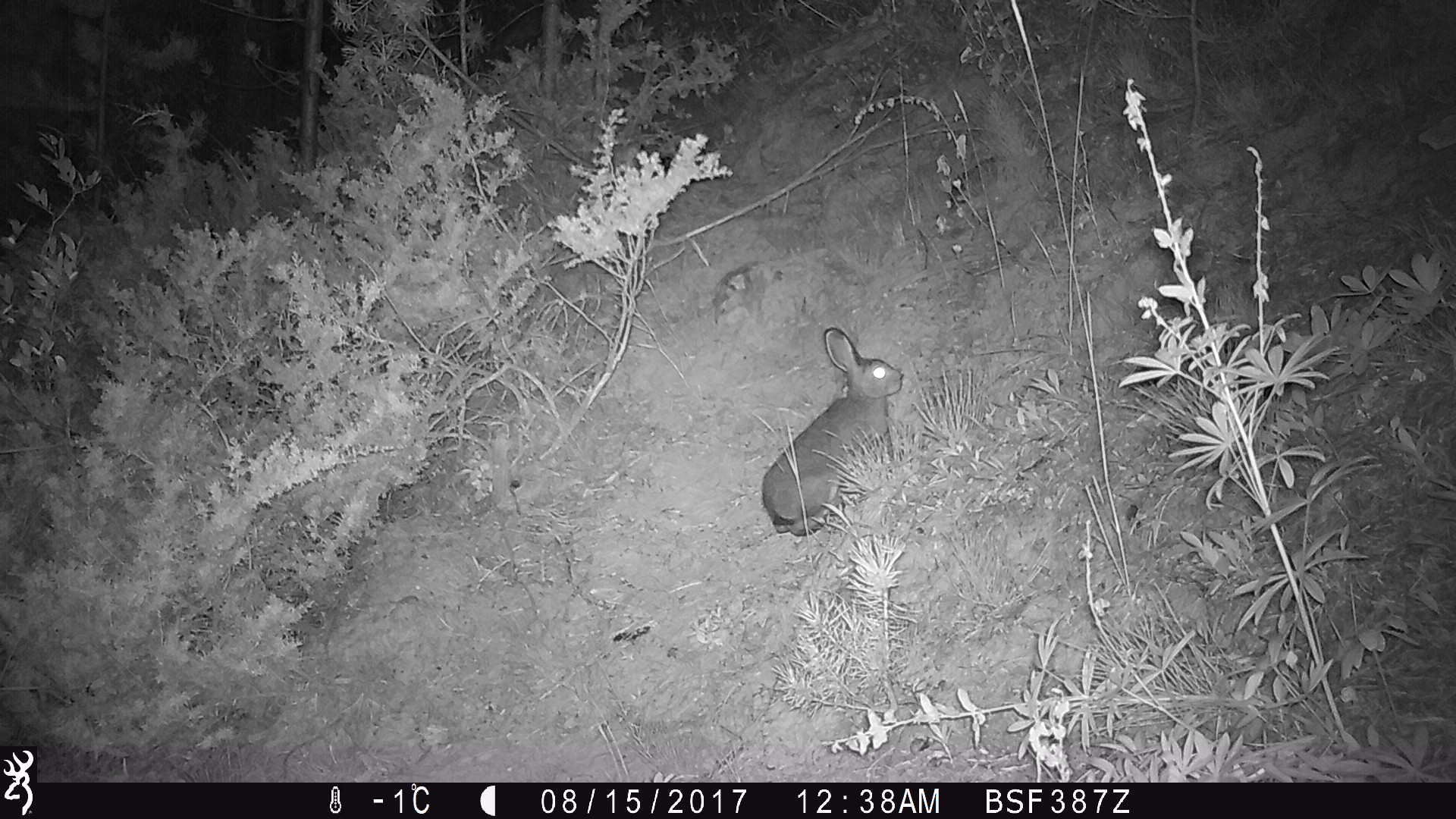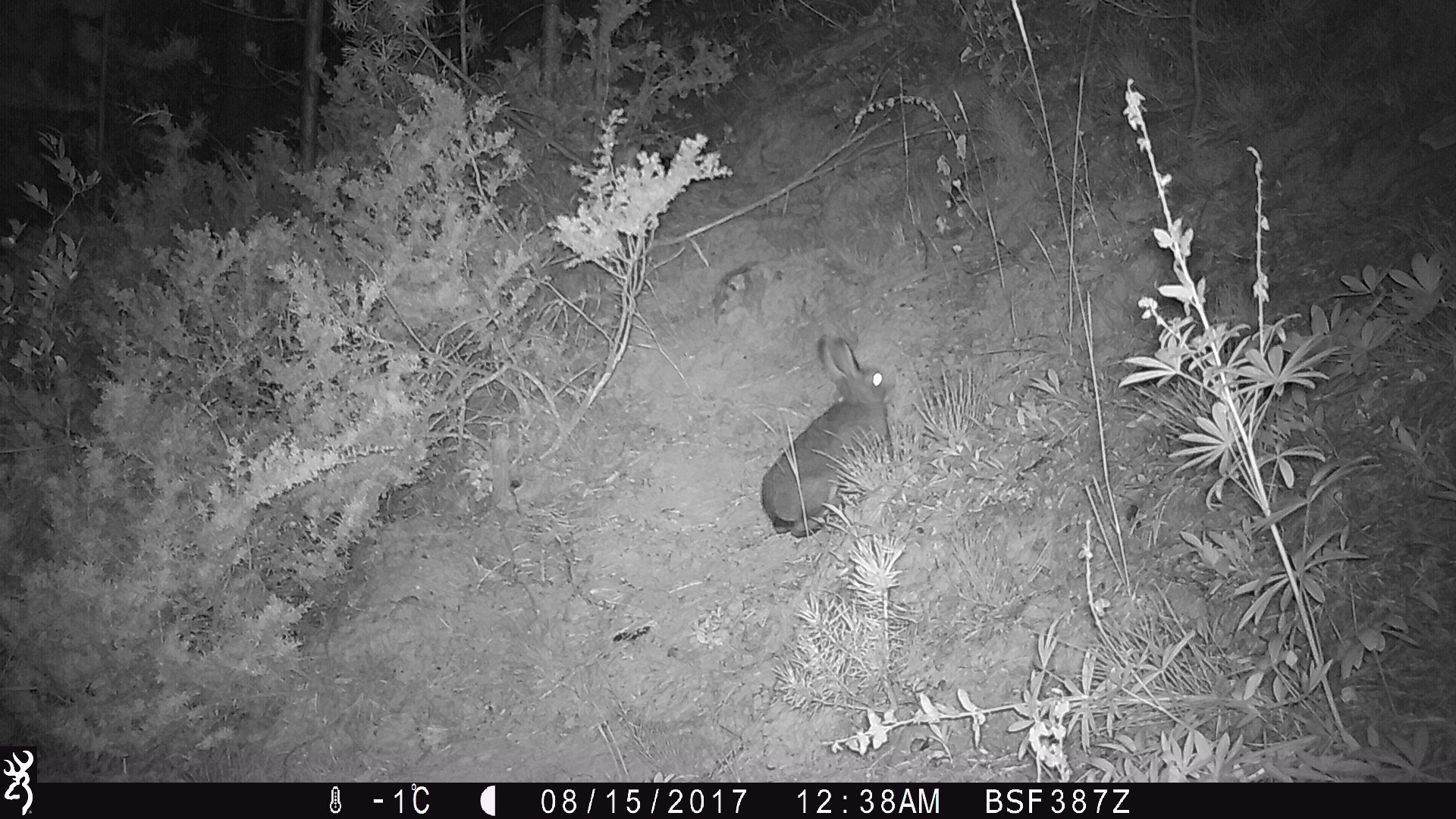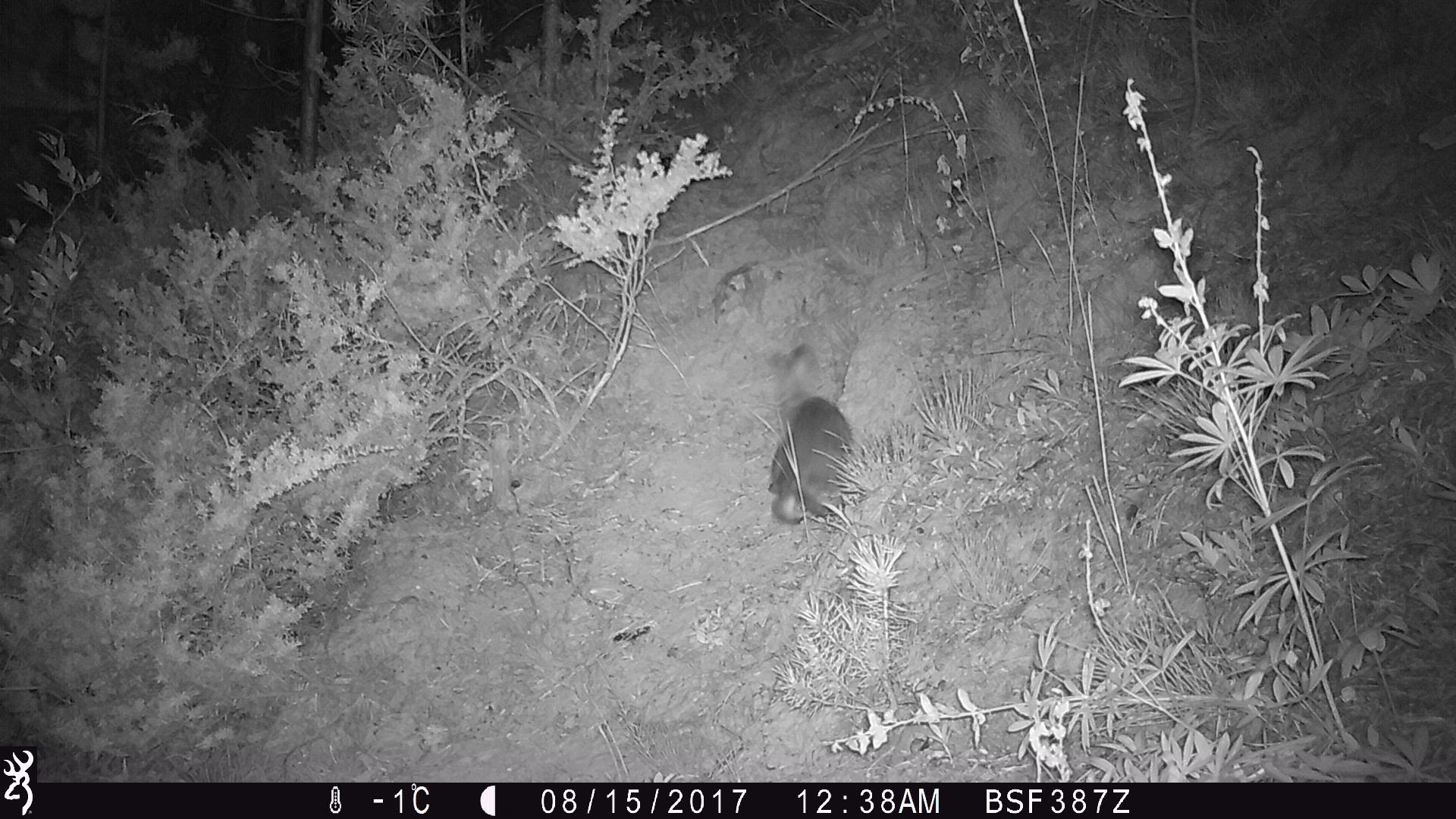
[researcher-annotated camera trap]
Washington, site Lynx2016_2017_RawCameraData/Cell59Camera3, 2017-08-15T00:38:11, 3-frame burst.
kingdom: Animalia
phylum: Chordata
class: Mammalia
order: Lagomorpha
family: Leporidae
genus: Lepus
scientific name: Lepus americanus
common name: snowshoe hare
Lepus americanus (snowshoe hare). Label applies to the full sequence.